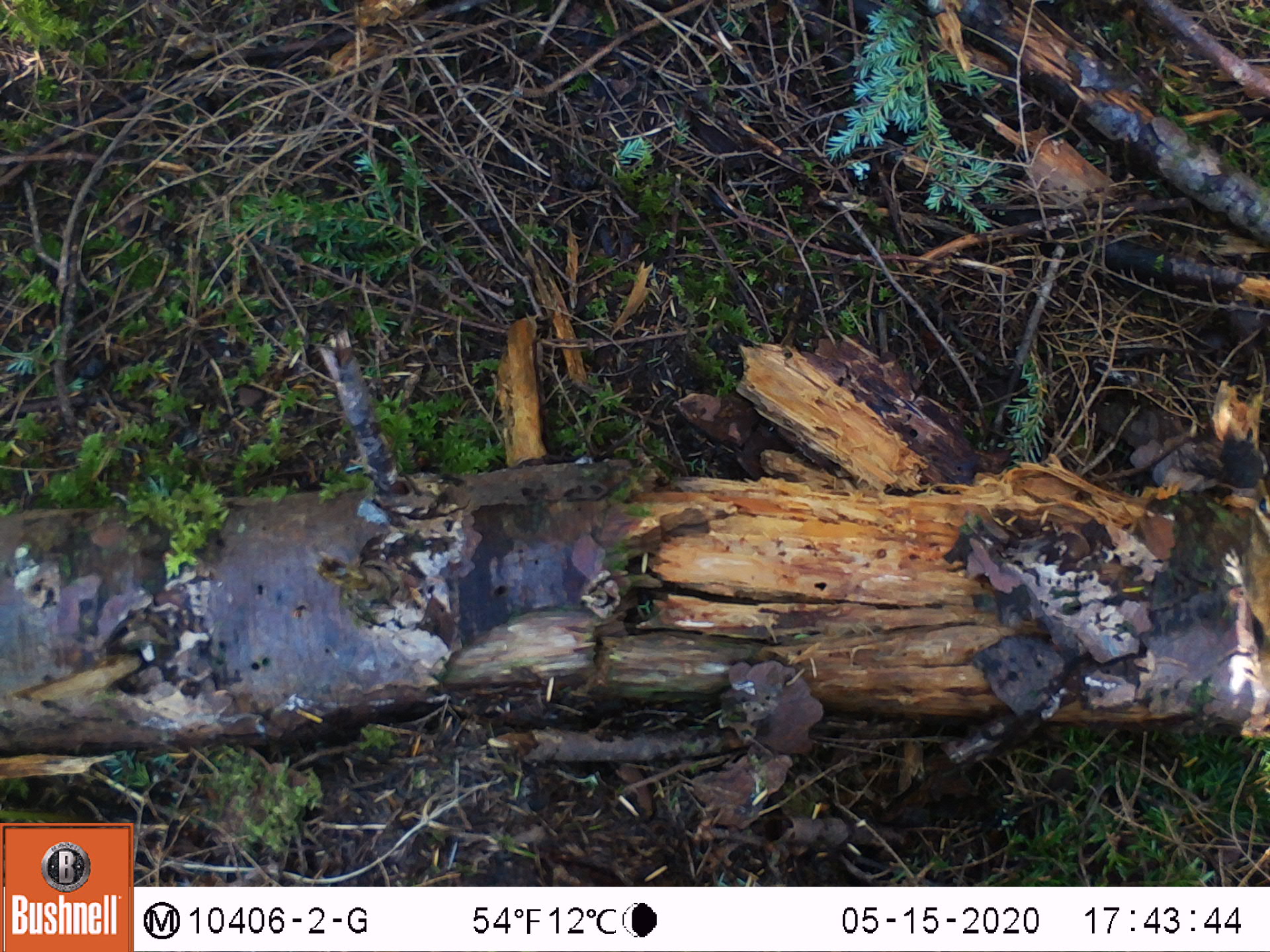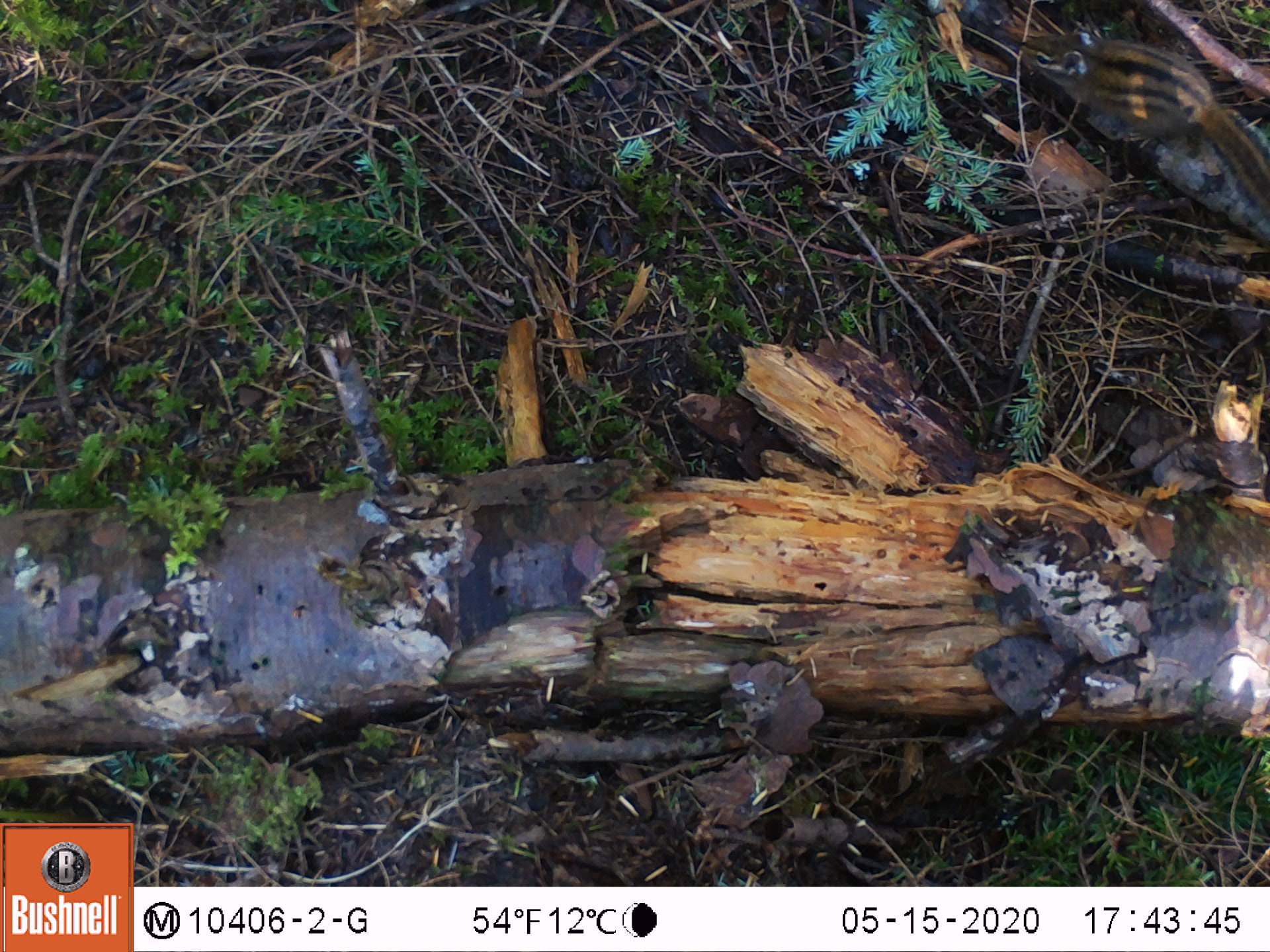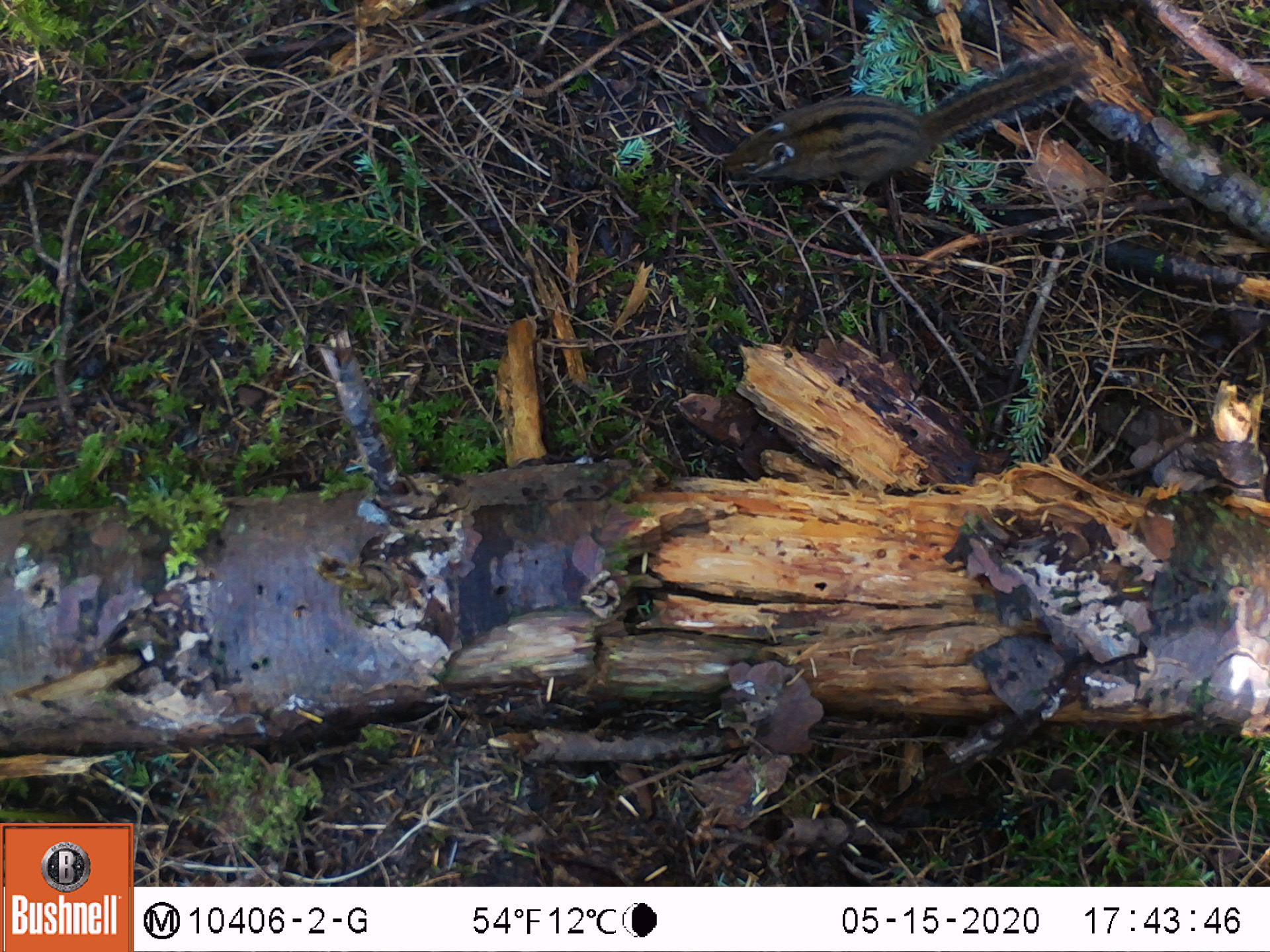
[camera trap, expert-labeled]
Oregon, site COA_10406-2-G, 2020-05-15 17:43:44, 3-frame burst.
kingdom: Animalia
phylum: Chordata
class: Mammalia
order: Rodentia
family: Sciuridae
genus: Neotamias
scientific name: Neotamias townsendii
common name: townsend's chipmunk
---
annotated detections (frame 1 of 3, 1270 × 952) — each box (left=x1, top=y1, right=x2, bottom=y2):
townsend's chipmunk: (left=1218, top=494, right=1268, bottom=651)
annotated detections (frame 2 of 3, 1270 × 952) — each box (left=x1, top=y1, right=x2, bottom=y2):
townsend's chipmunk: (left=1006, top=7, right=1259, bottom=223)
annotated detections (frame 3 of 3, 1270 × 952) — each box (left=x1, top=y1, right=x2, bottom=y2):
townsend's chipmunk: (left=717, top=27, right=1112, bottom=198)